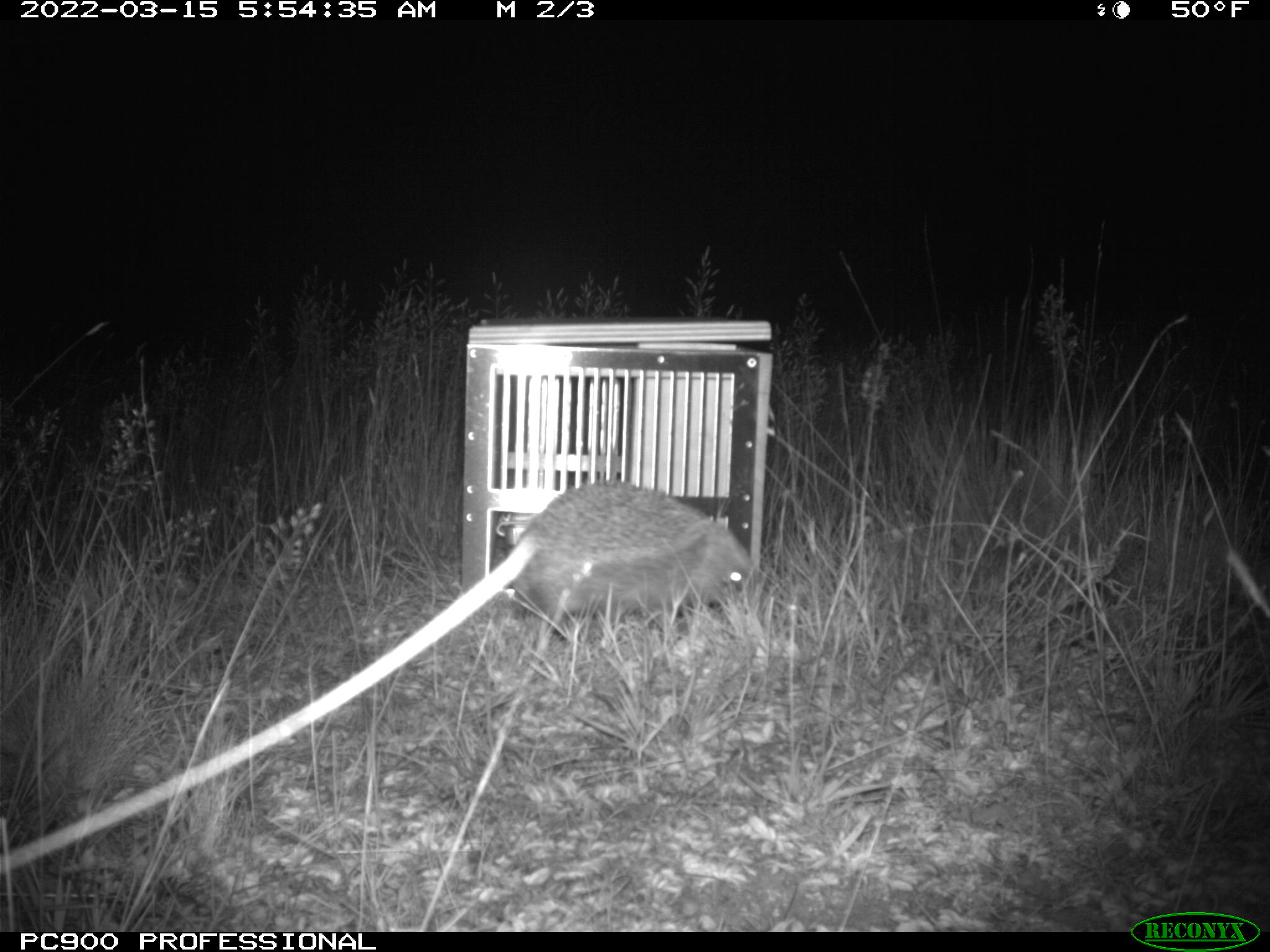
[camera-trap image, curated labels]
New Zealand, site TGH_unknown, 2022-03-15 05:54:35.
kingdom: Animalia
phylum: Chordata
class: Mammalia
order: Eulipotyphla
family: Erinaceidae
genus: Erinaceus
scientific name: Erinaceus europaeus europaeus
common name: european hedgehog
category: hedgehog